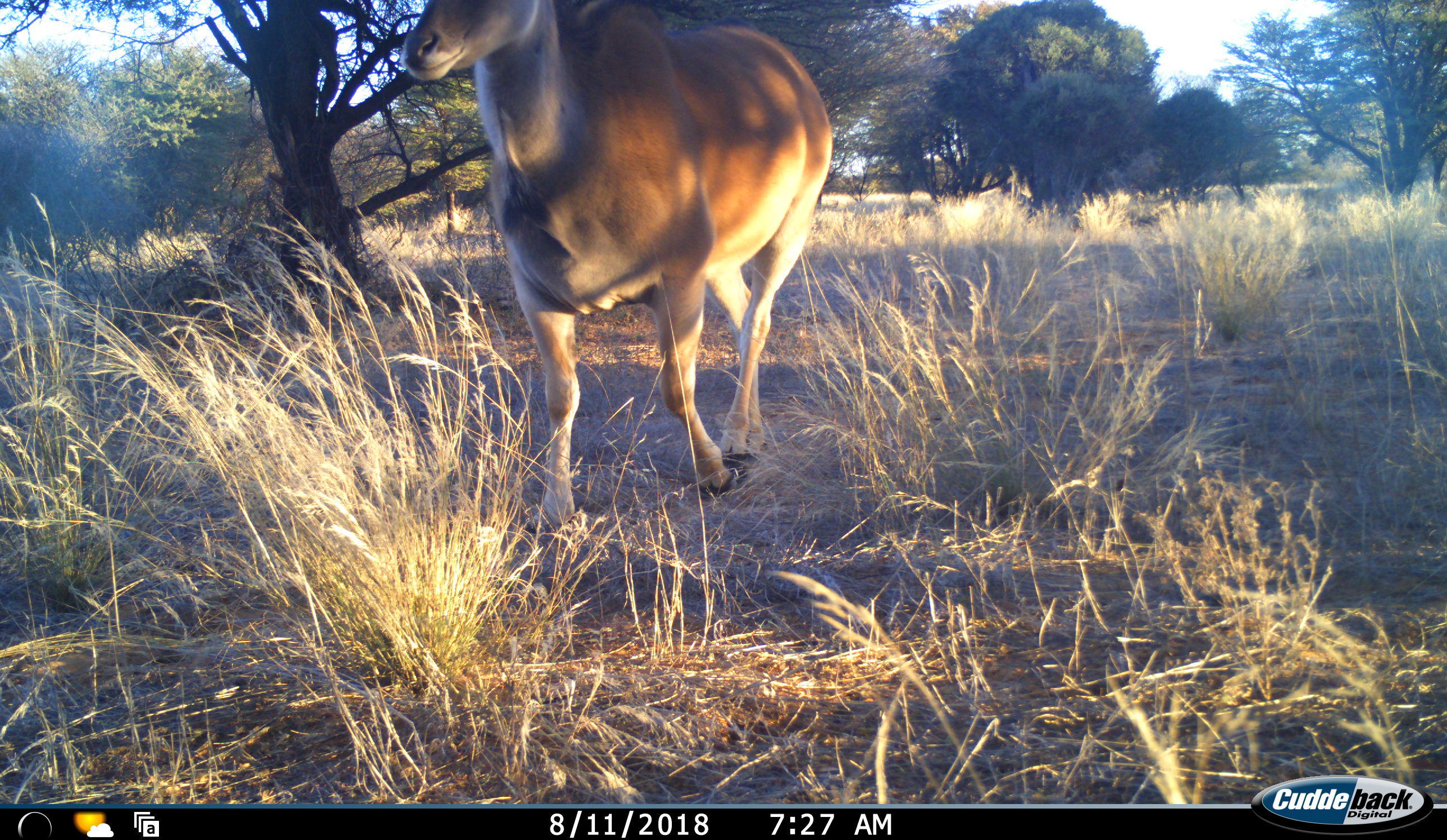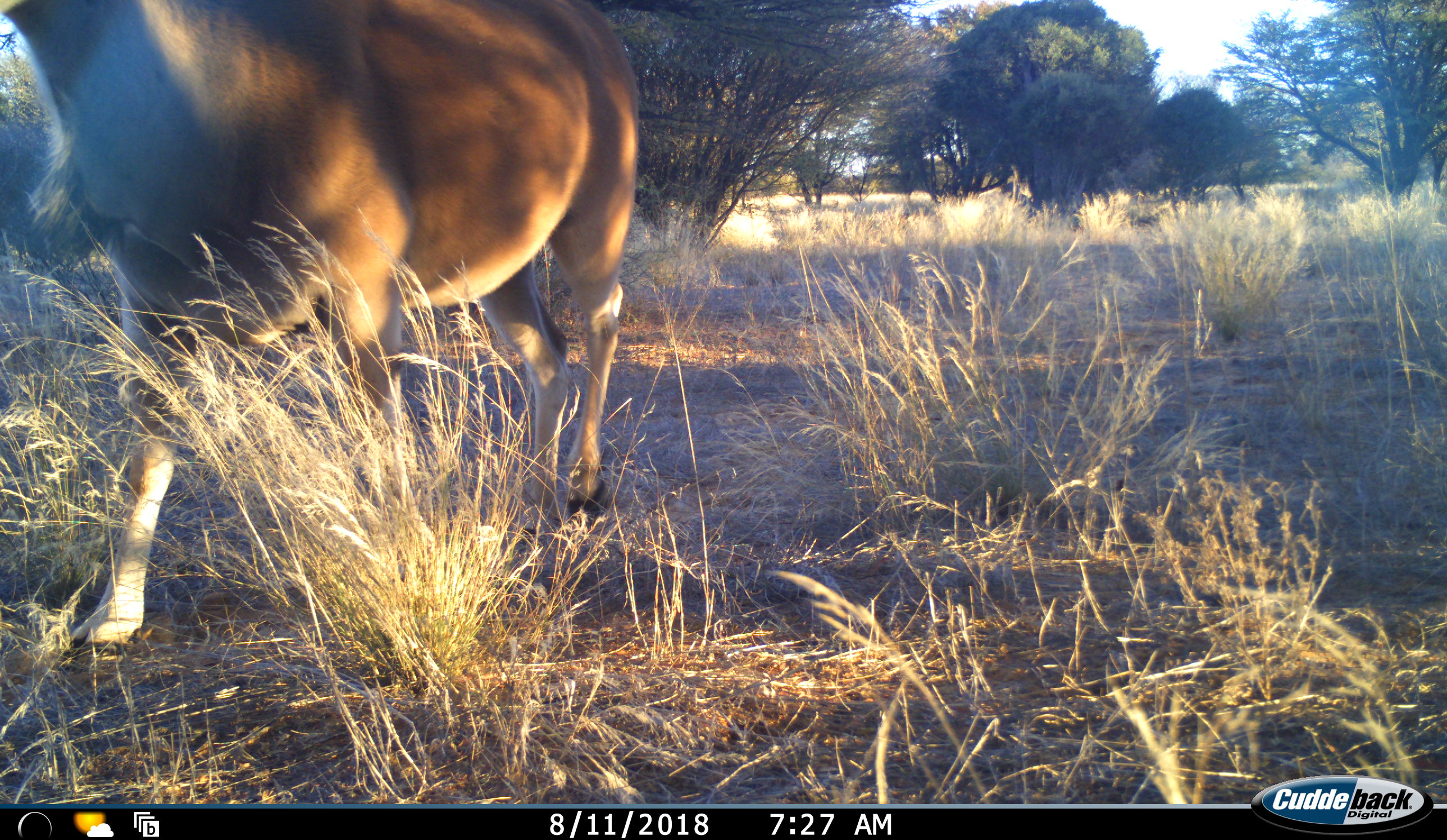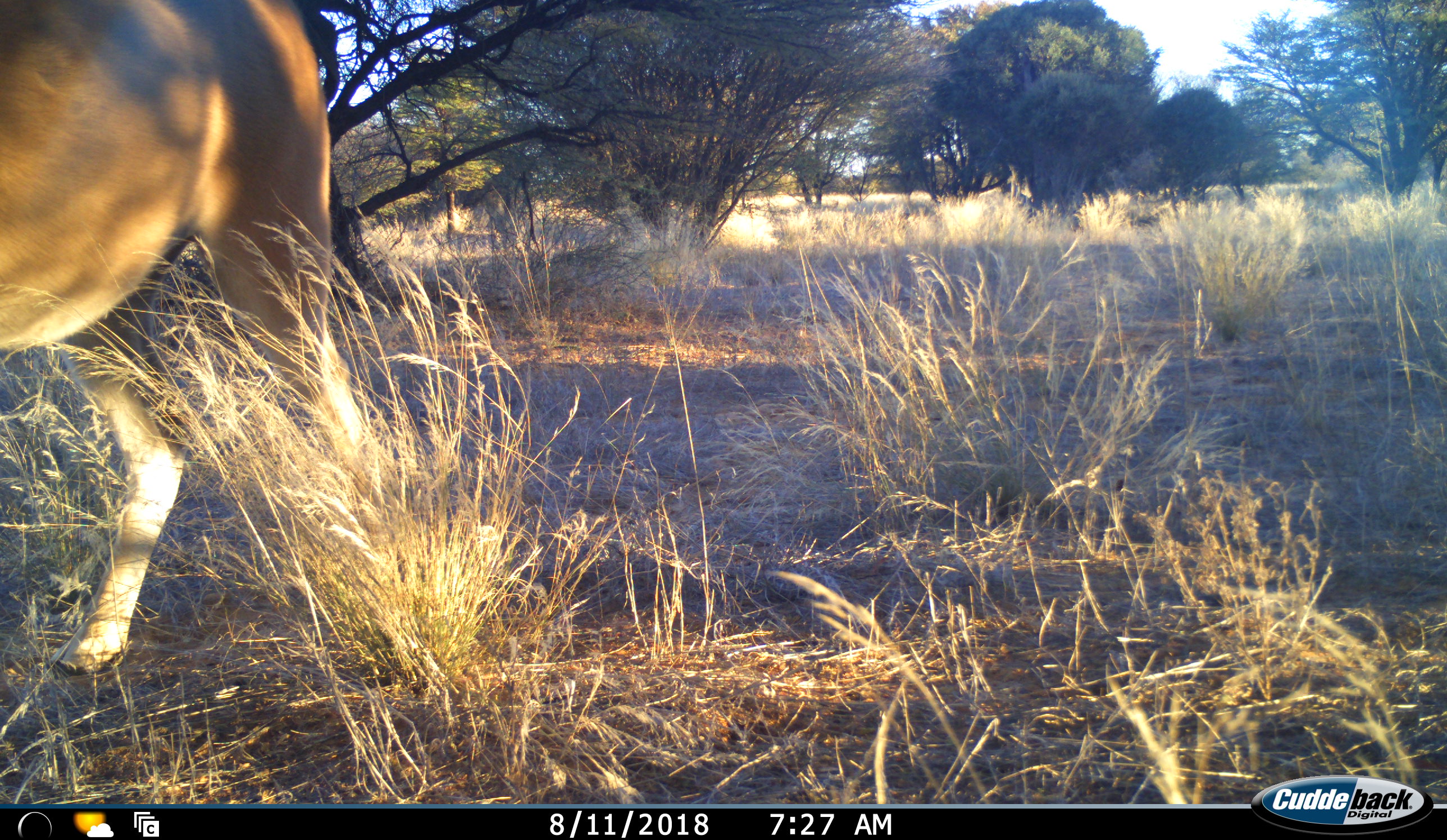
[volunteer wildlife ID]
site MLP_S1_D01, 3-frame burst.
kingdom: Animalia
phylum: Chordata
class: Mammalia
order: Artiodactyla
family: Bovidae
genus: Tragelaphus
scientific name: Tragelaphus oryx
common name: eland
Eland (Tragelaphus oryx), count 1. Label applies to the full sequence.